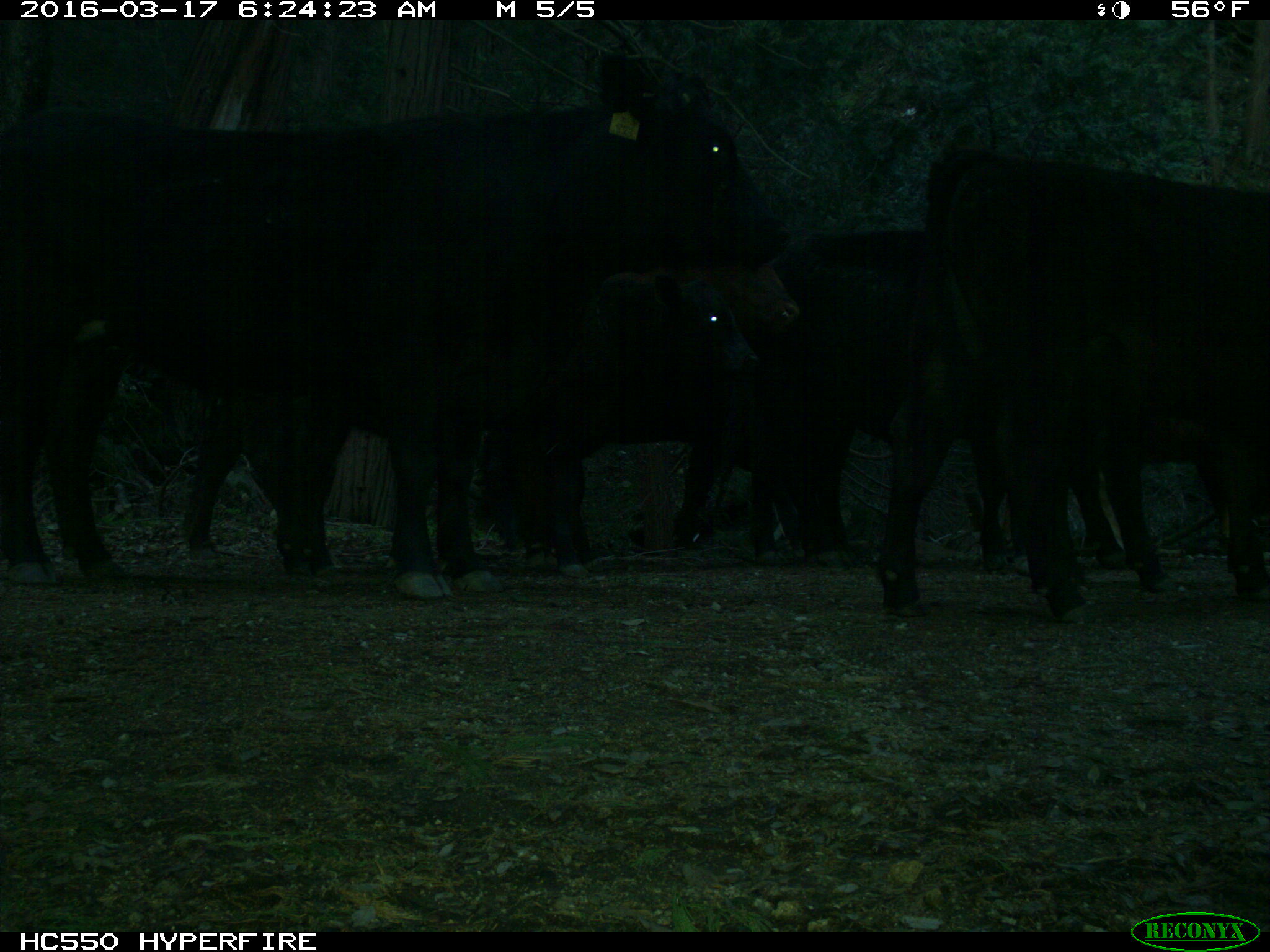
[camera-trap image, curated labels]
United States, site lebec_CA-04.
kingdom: Animalia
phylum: Chordata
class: Mammalia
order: Artiodactyla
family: Bovidae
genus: Bos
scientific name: Bos taurus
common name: domestic cow